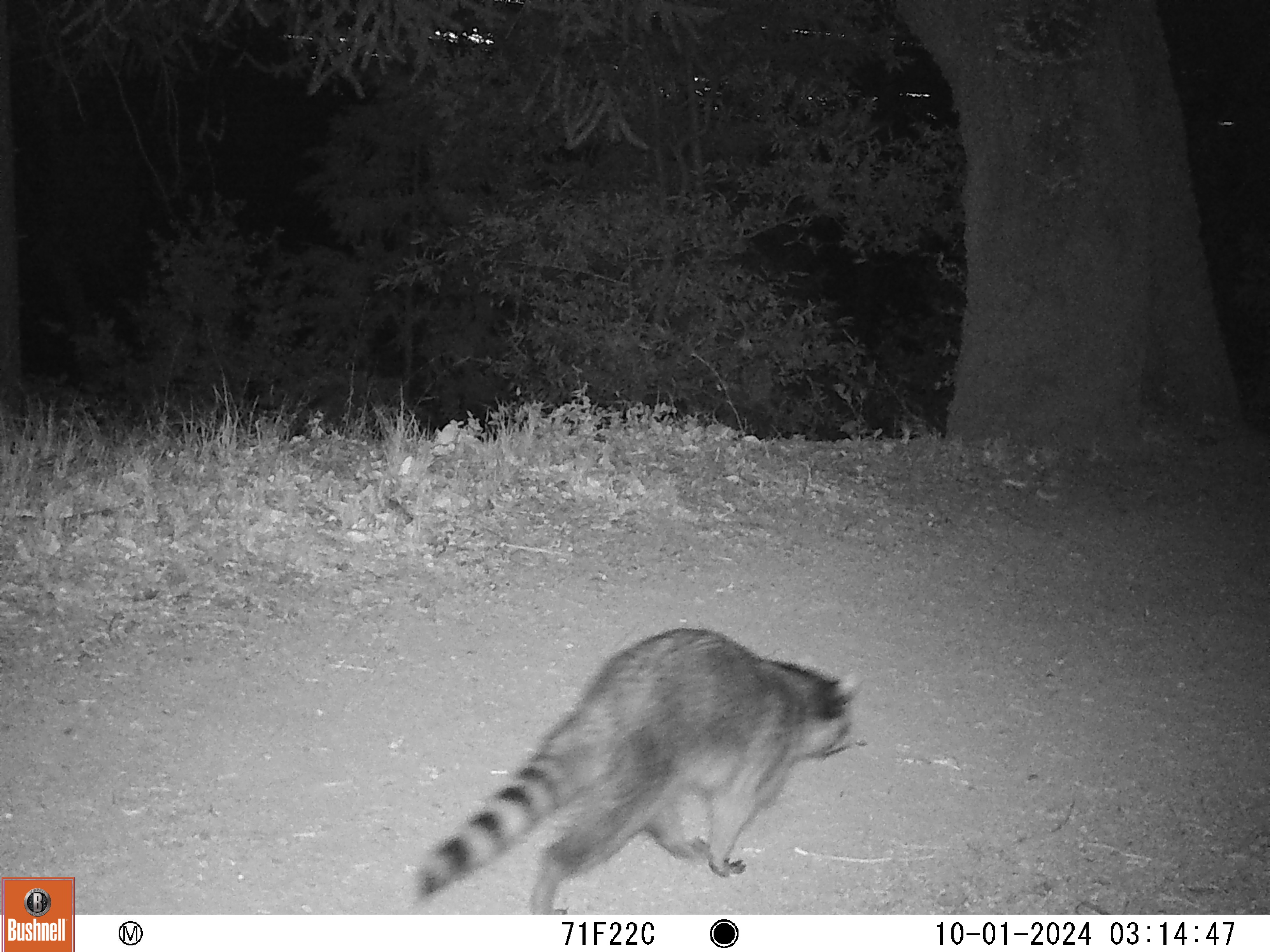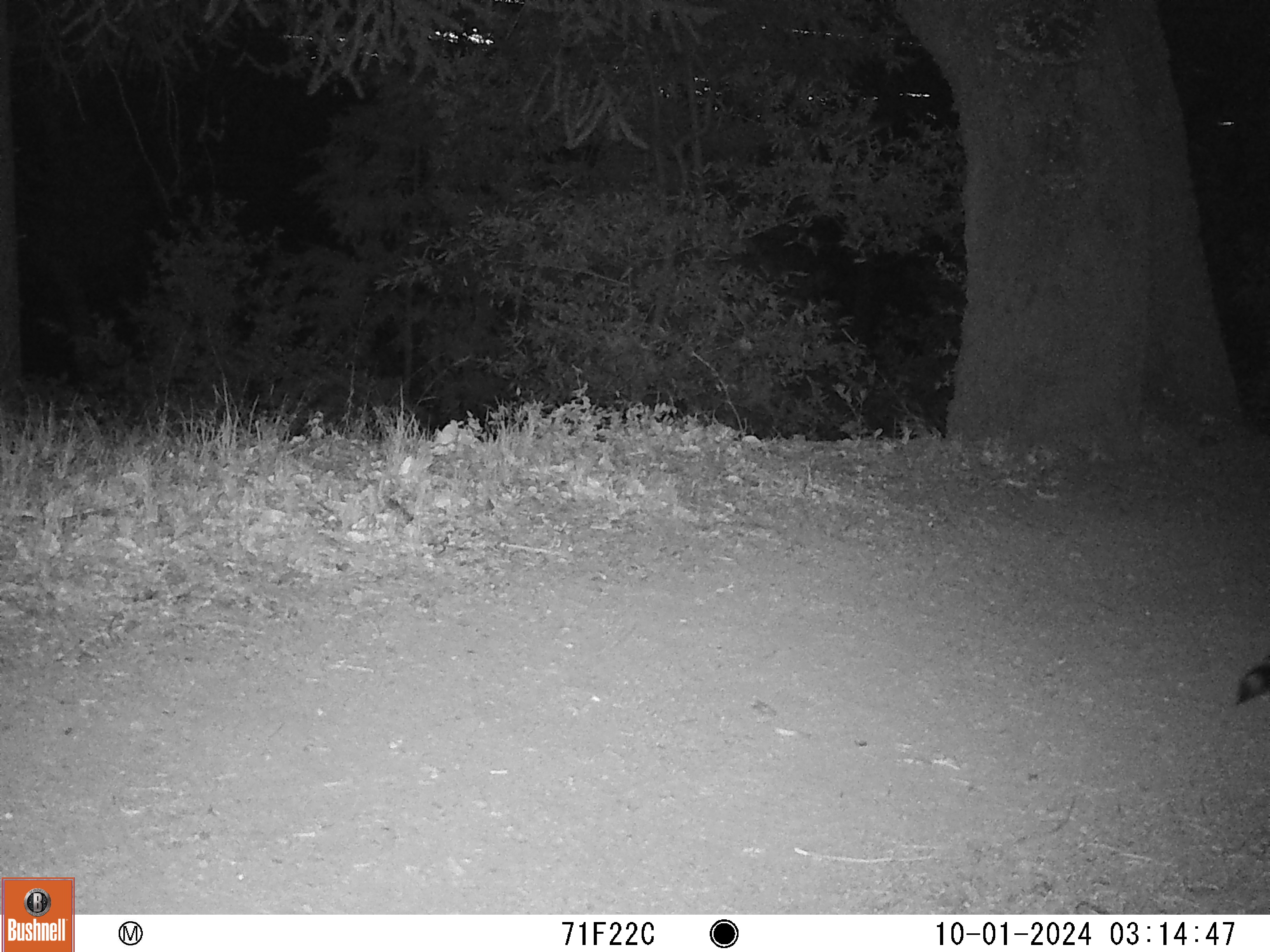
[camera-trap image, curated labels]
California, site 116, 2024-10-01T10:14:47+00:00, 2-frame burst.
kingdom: Animalia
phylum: Chordata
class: Mammalia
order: Carnivora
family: Procyonidae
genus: Procyon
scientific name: Procyon lotor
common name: raccoon